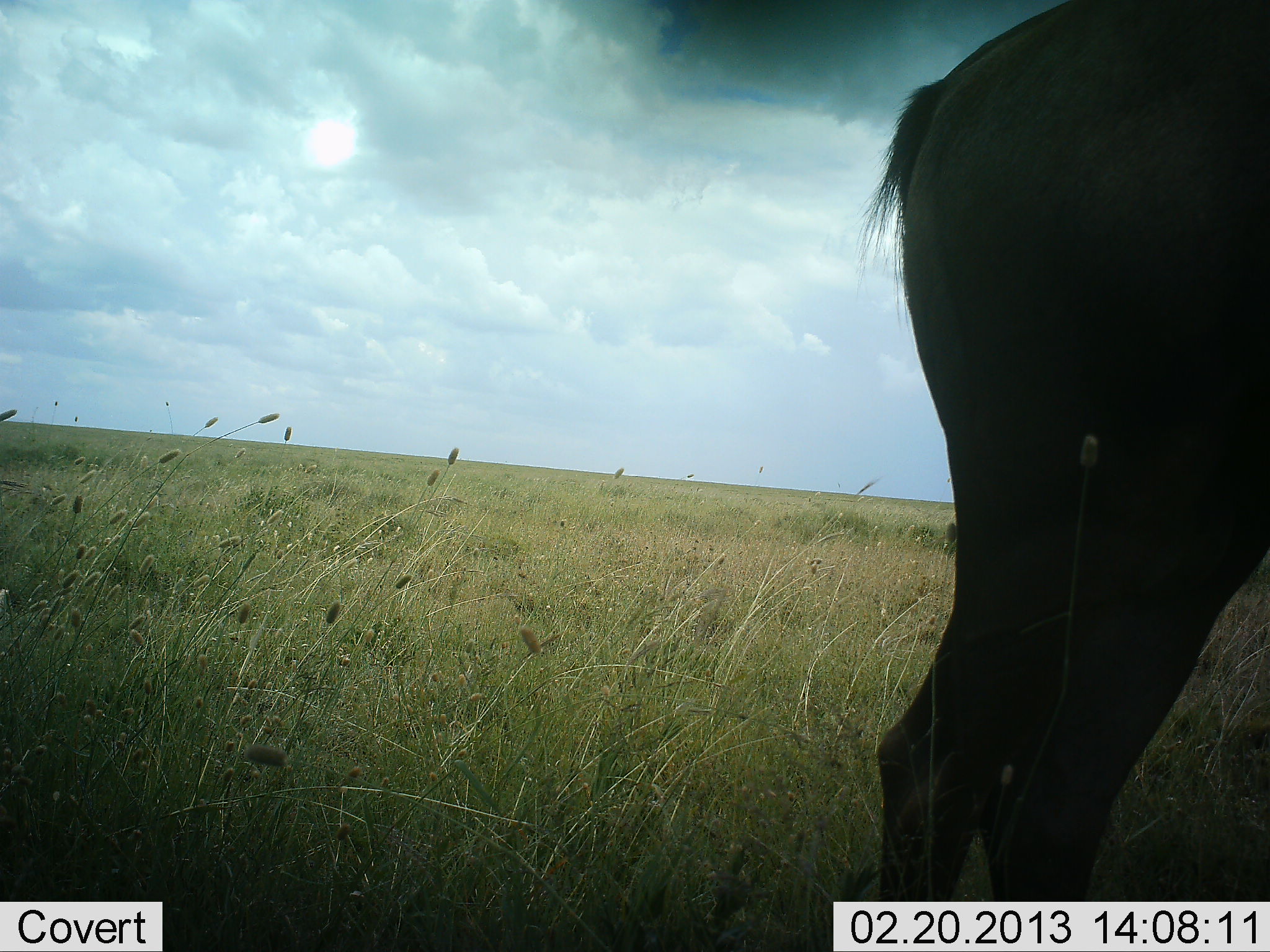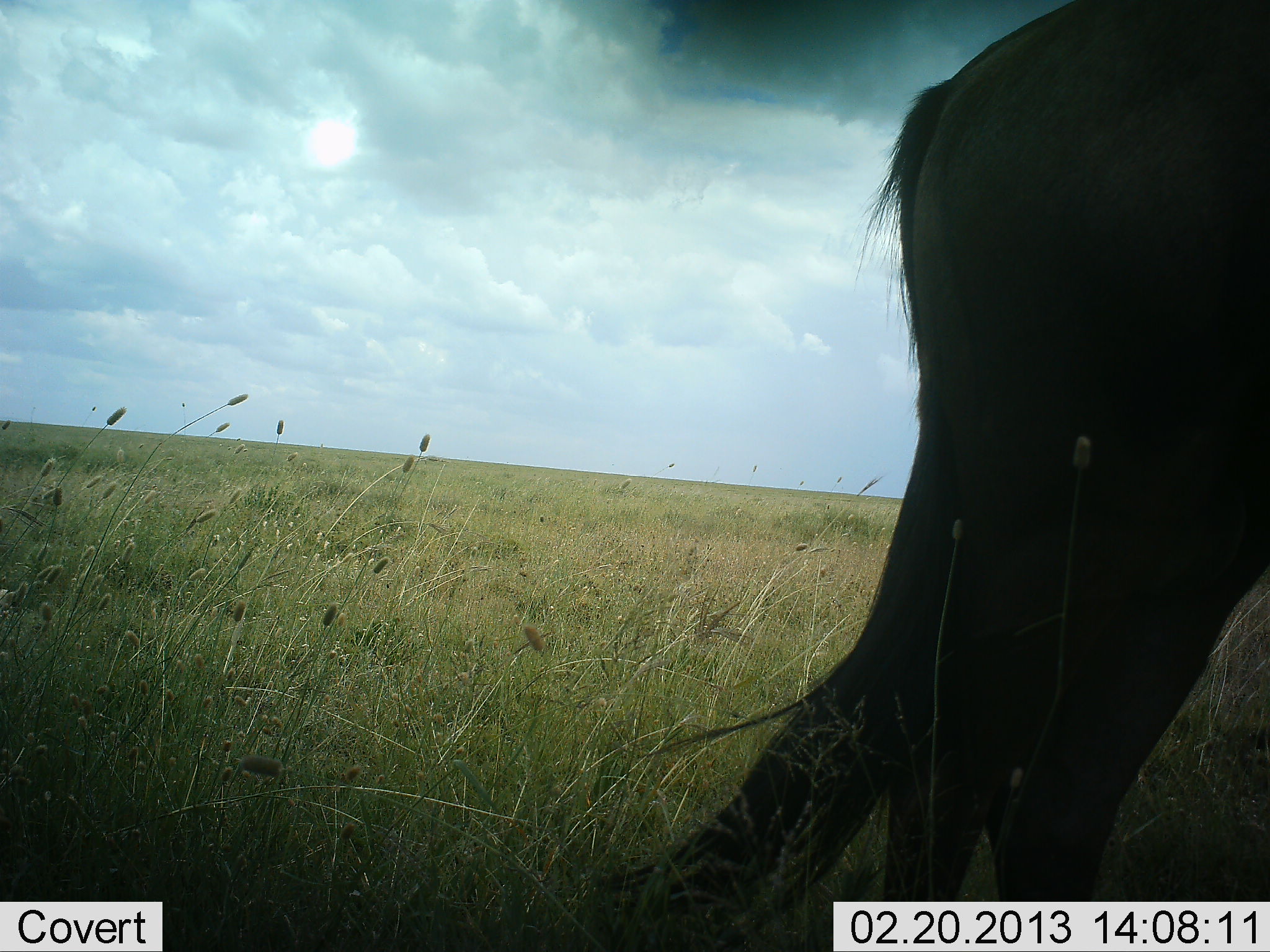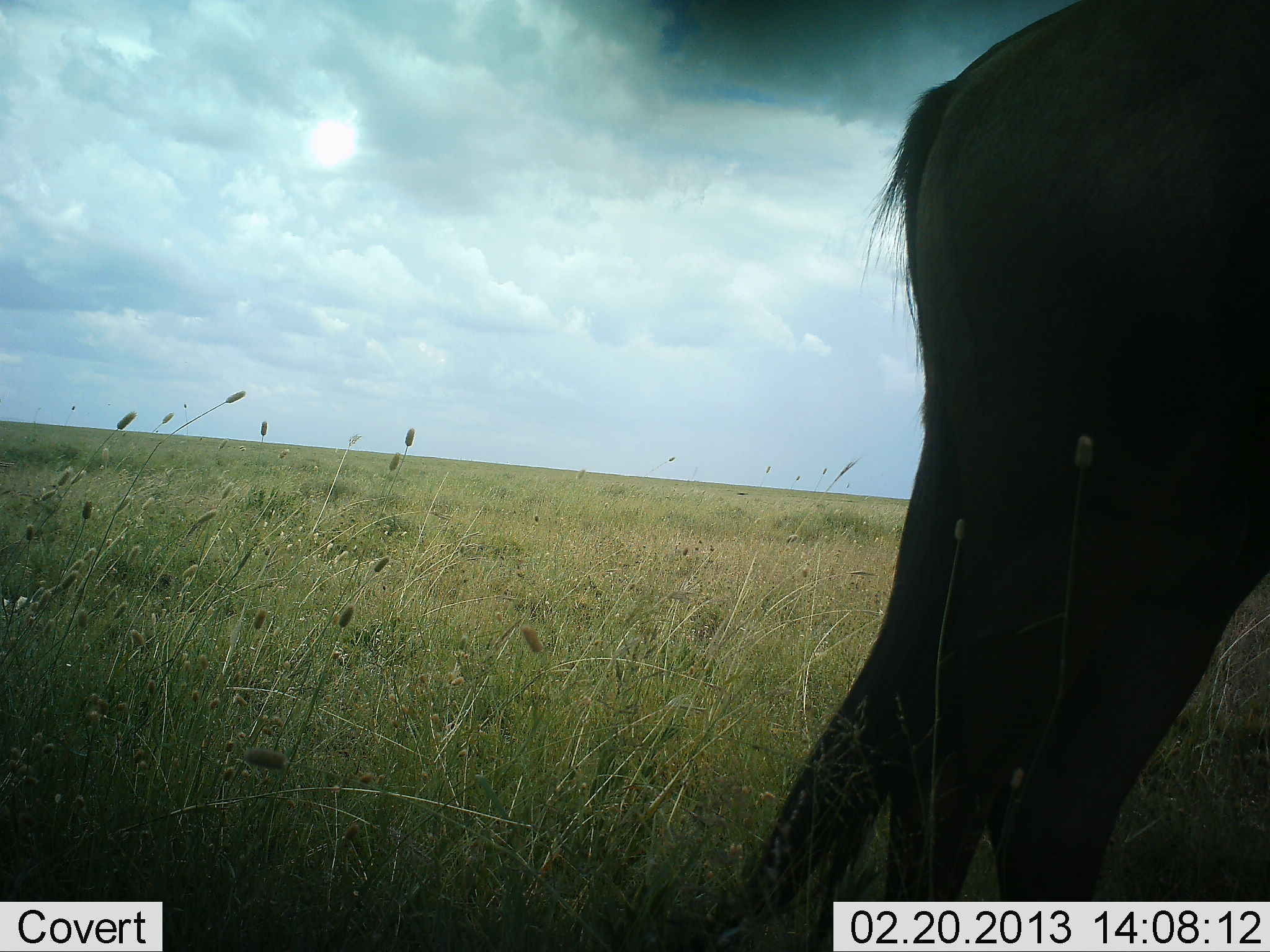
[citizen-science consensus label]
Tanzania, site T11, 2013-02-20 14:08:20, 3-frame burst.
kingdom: Animalia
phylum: Chordata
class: Mammalia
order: Artiodactyla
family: Bovidae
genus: Connochaetes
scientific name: Connochaetes taurinus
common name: blue wildebeest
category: wildebeest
Wildebeest (blue wildebeest) (Connochaetes taurinus), count 1. Behavior (volunteer vote fractions): standing 100%, resting 0%, moving 0%, interacting 0%. Young present (vote fraction): 0%. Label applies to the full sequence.